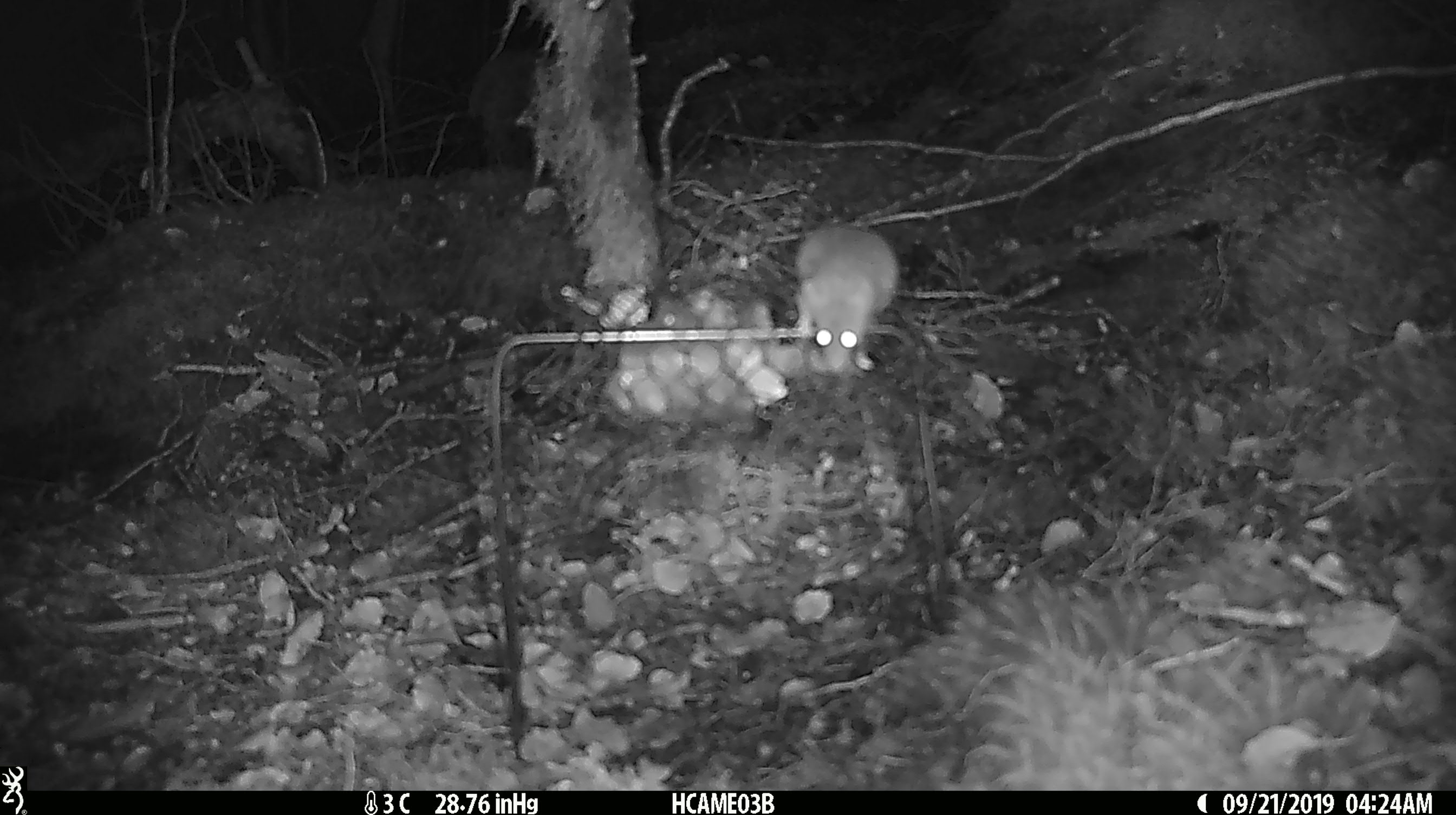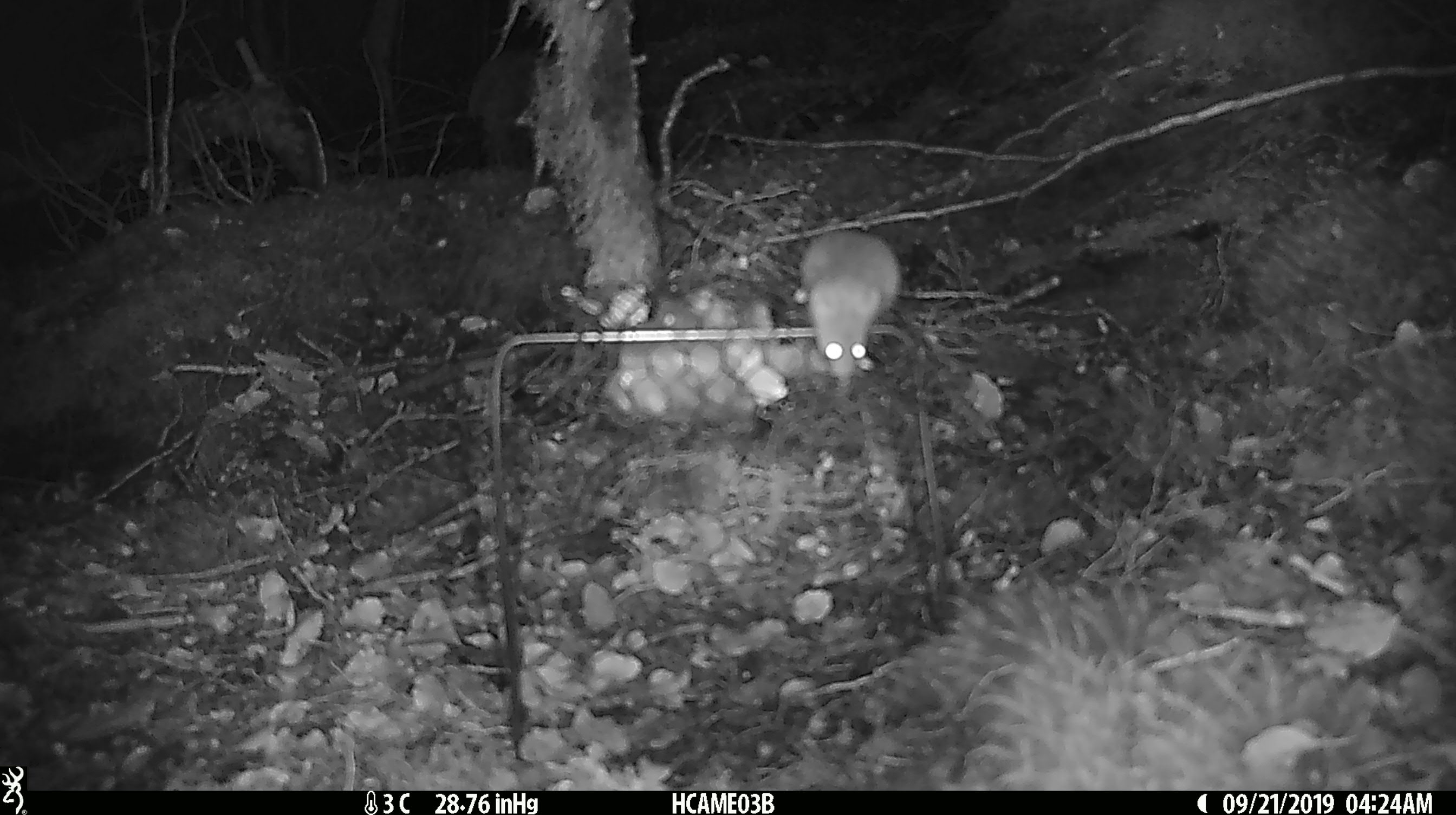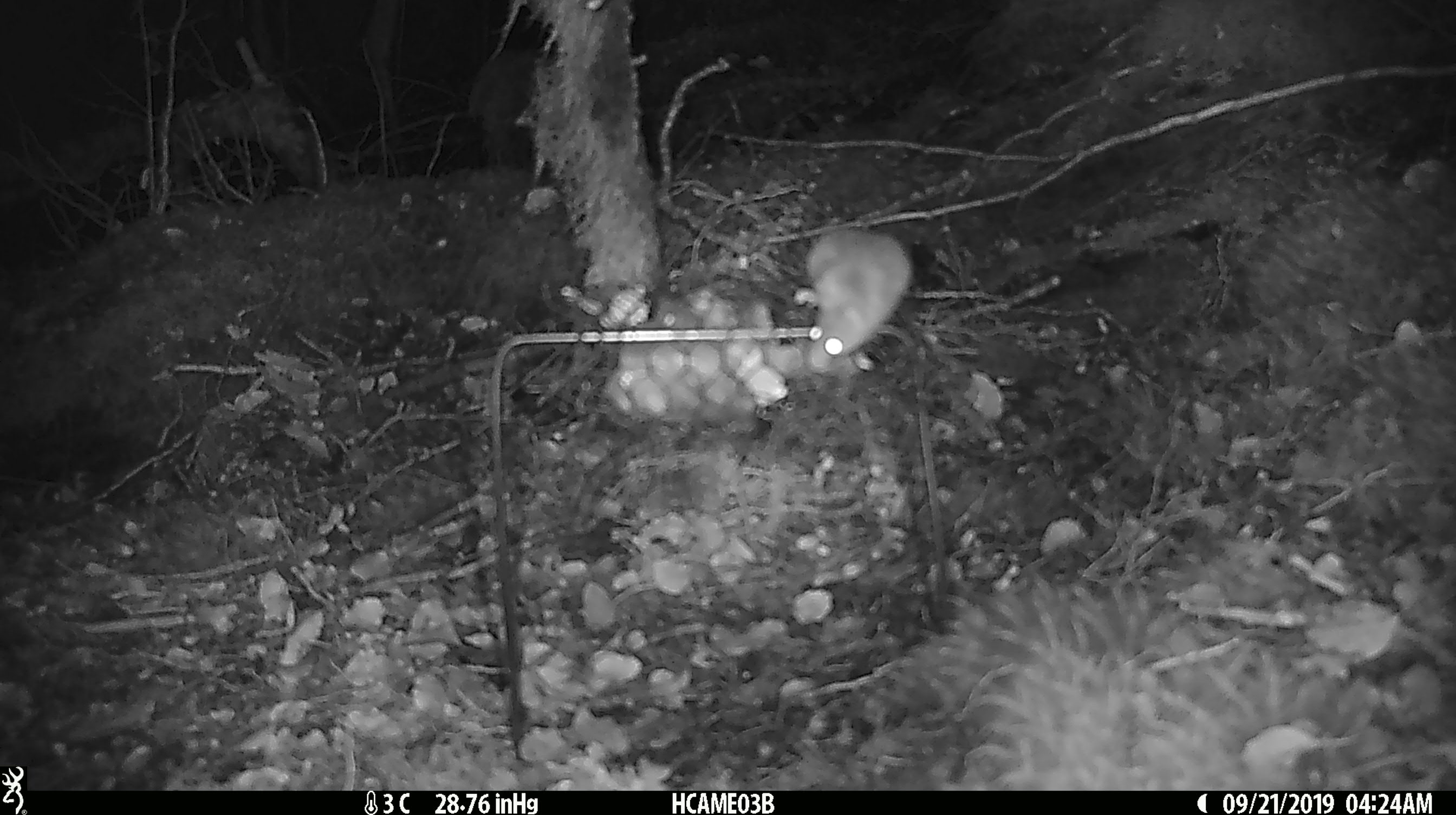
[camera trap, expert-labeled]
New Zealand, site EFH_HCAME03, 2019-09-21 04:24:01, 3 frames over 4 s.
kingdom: Animalia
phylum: Chordata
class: Mammalia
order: Rodentia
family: Muridae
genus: Mus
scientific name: Mus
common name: mouse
Mouse (Mus).